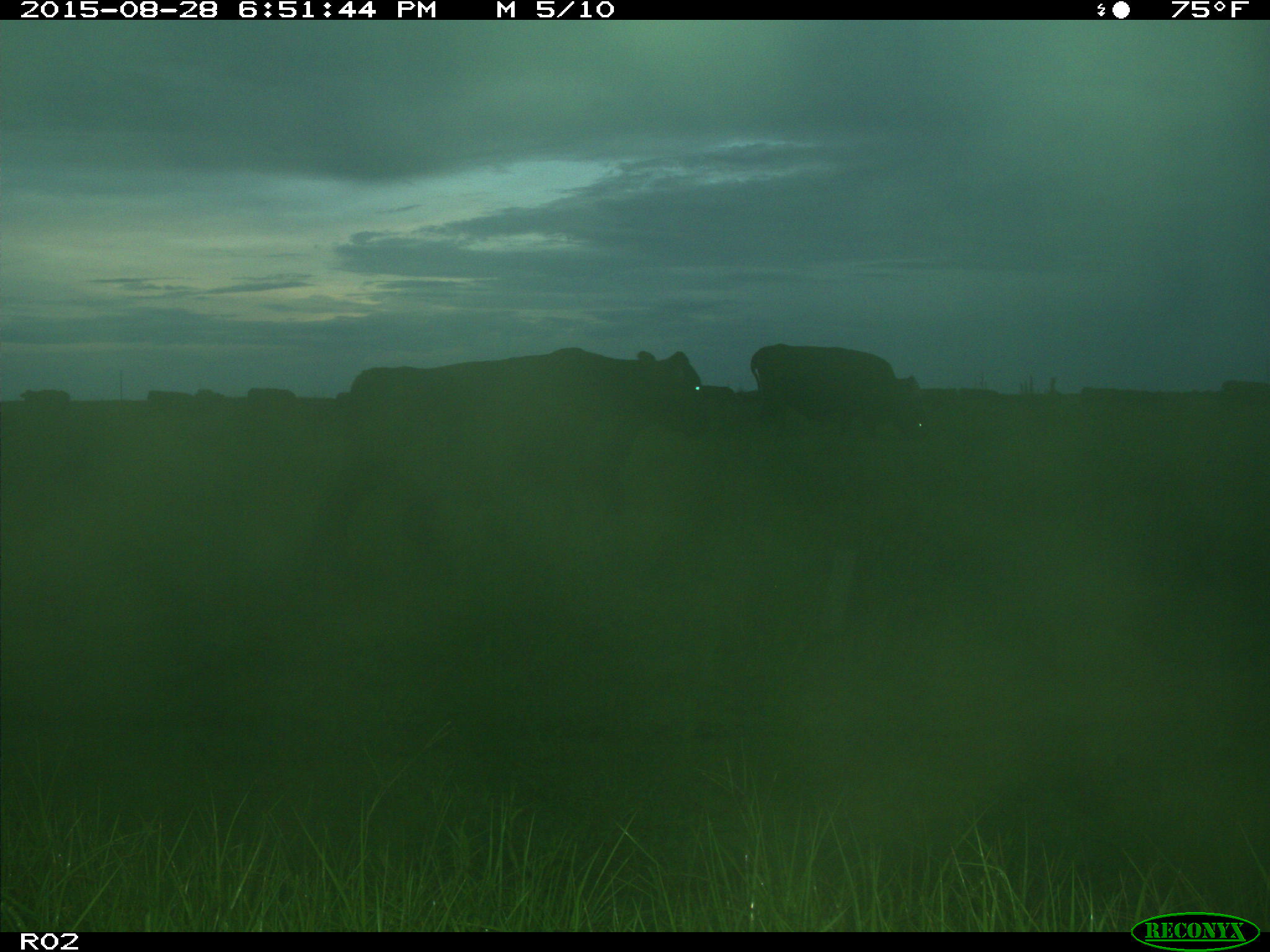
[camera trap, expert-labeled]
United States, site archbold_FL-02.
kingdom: Animalia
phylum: Chordata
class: Mammalia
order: Artiodactyla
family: Bovidae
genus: Bos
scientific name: Bos taurus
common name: domestic cow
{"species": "Bos taurus (domestic cow)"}